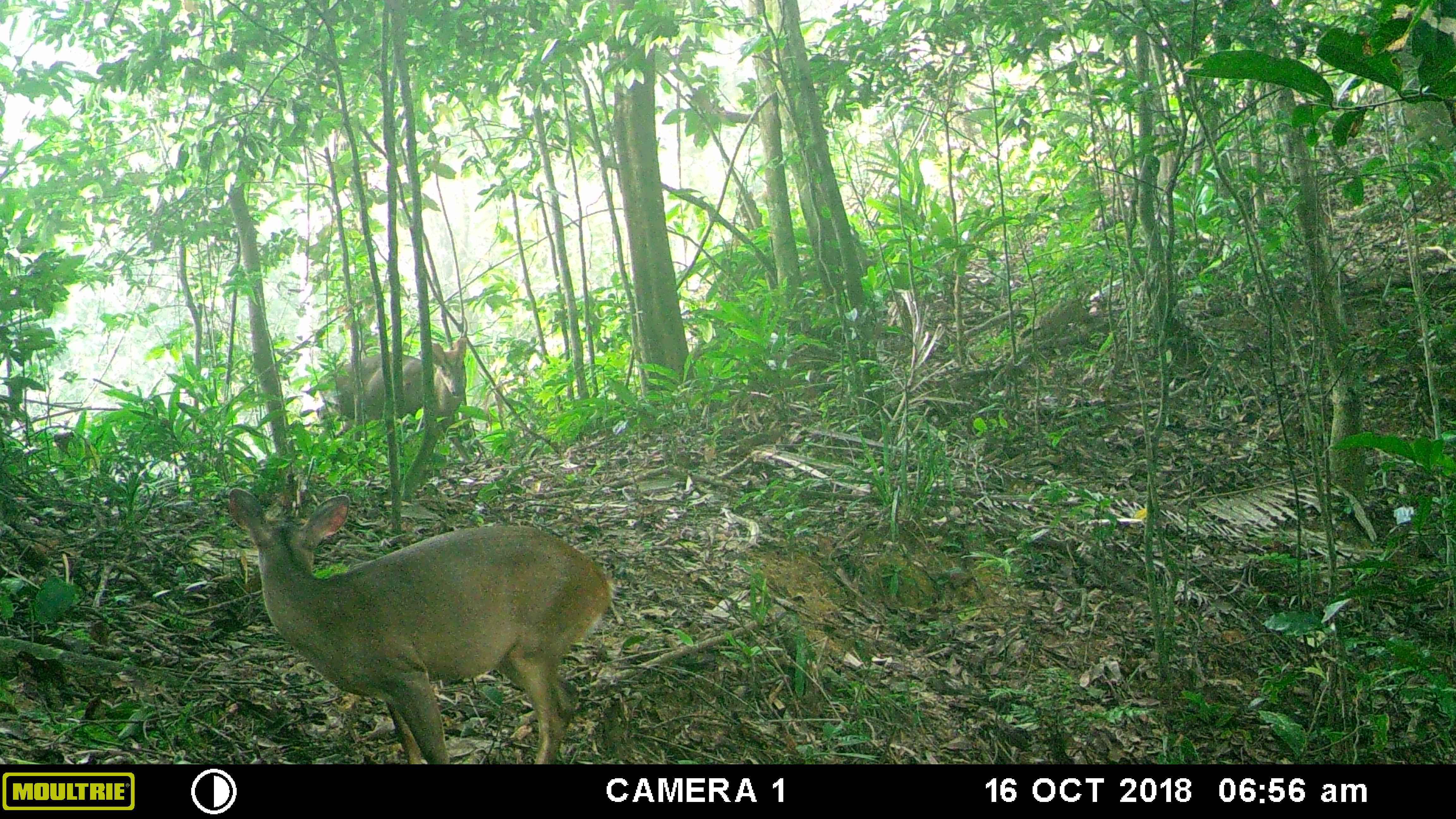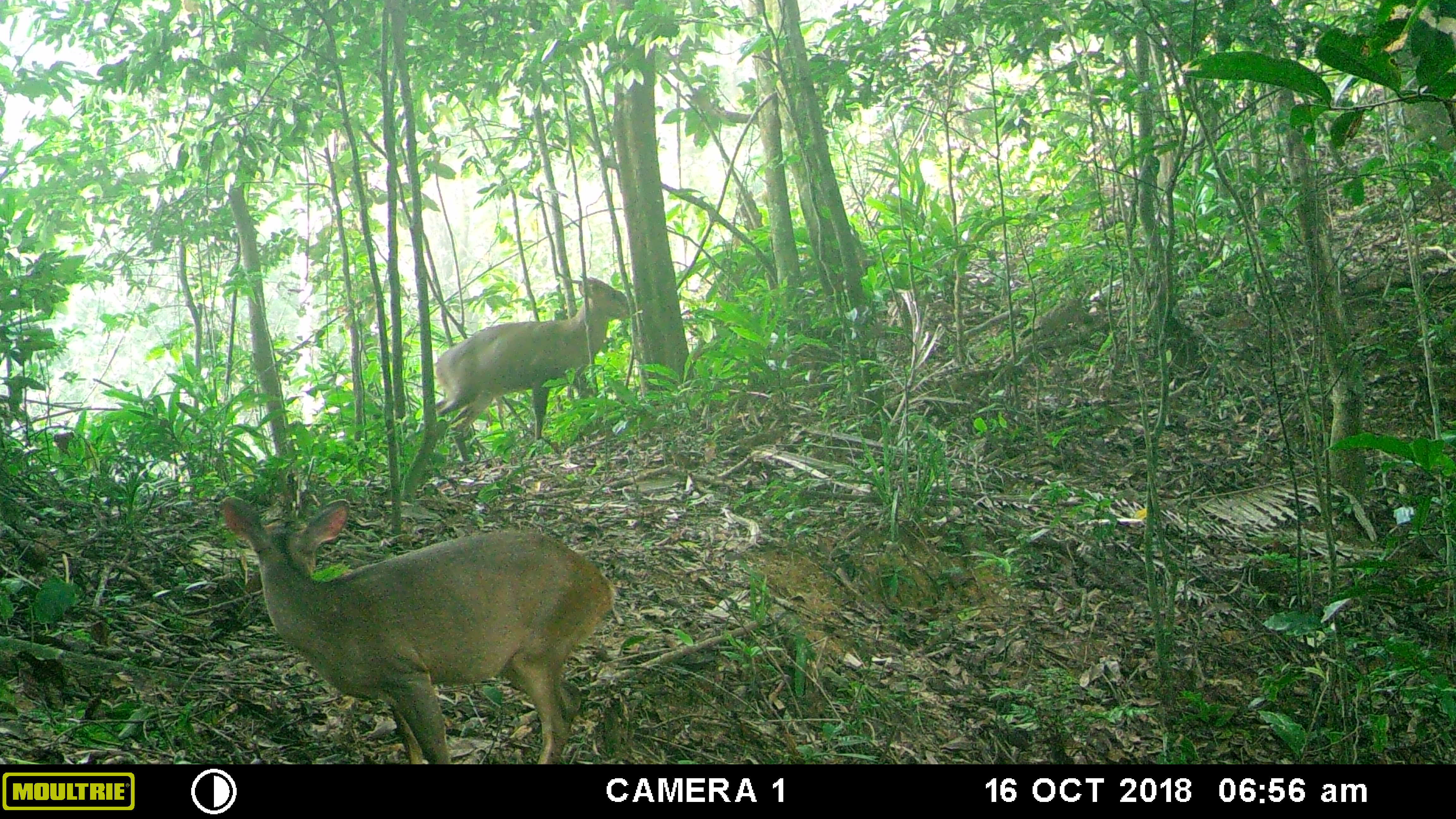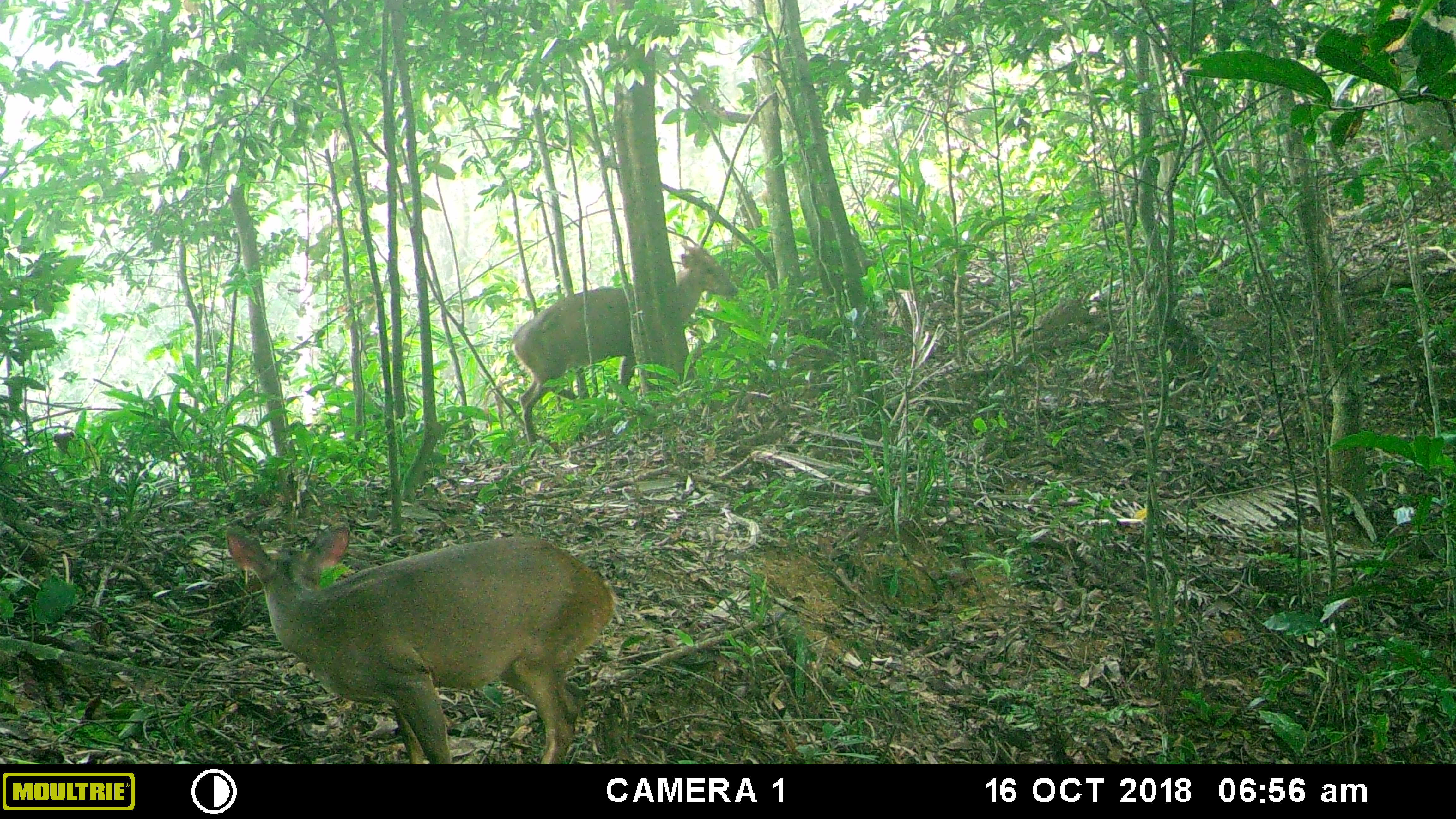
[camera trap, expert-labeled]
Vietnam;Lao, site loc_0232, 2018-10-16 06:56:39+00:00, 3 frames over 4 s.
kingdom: Animalia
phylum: Chordata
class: Mammalia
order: Artiodactyla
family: Cervidae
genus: Muntiacus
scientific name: Muntiacus vuquangensis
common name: large-antlered muntjac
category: large antlered muntjac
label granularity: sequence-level